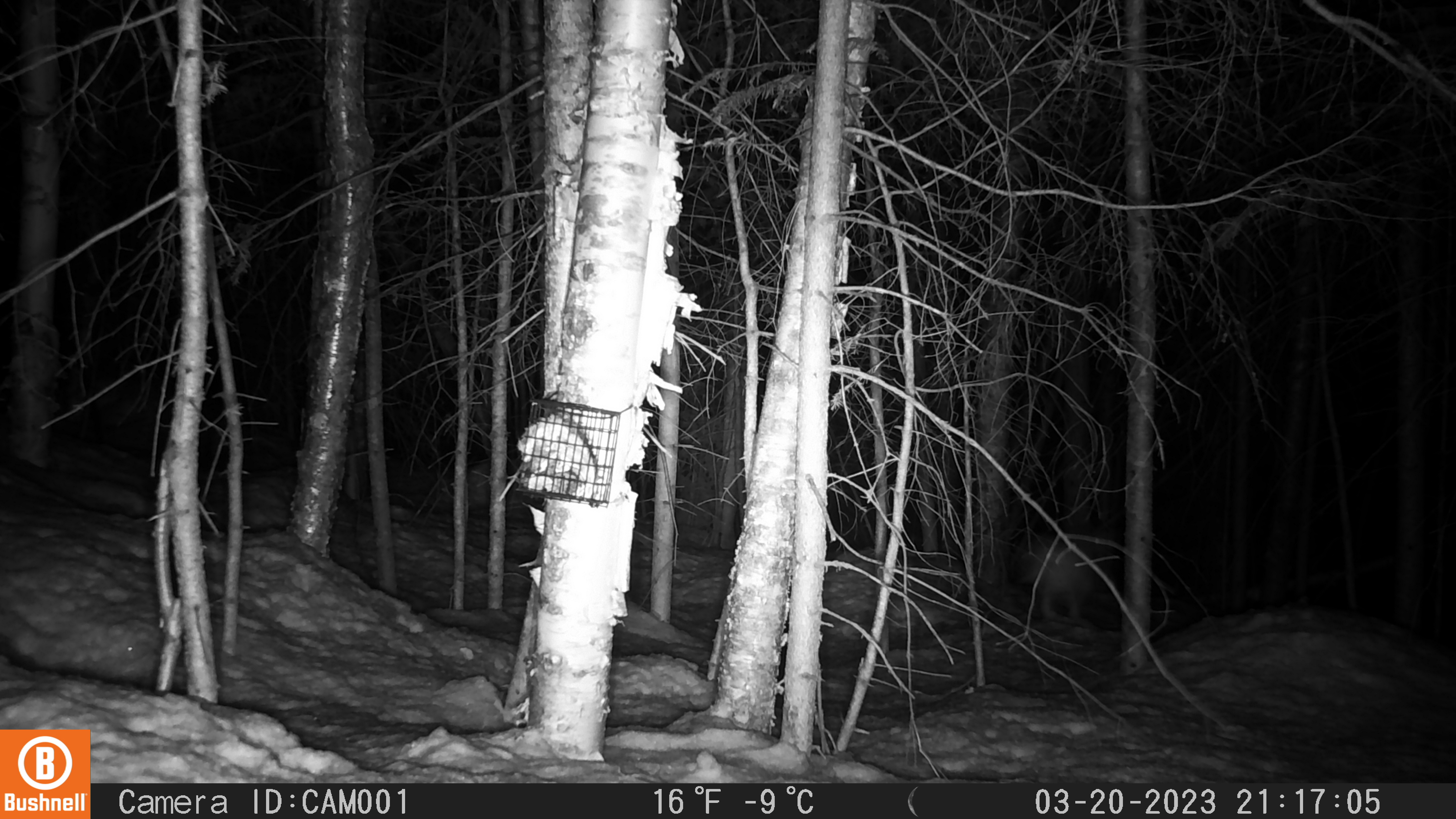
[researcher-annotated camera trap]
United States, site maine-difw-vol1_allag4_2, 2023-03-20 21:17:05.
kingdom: Animalia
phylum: Chordata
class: Mammalia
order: Lagomorpha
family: Leporidae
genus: Lepus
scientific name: Lepus americanus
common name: snowshoe hare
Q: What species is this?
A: Snowshoe hare (Lepus americanus).